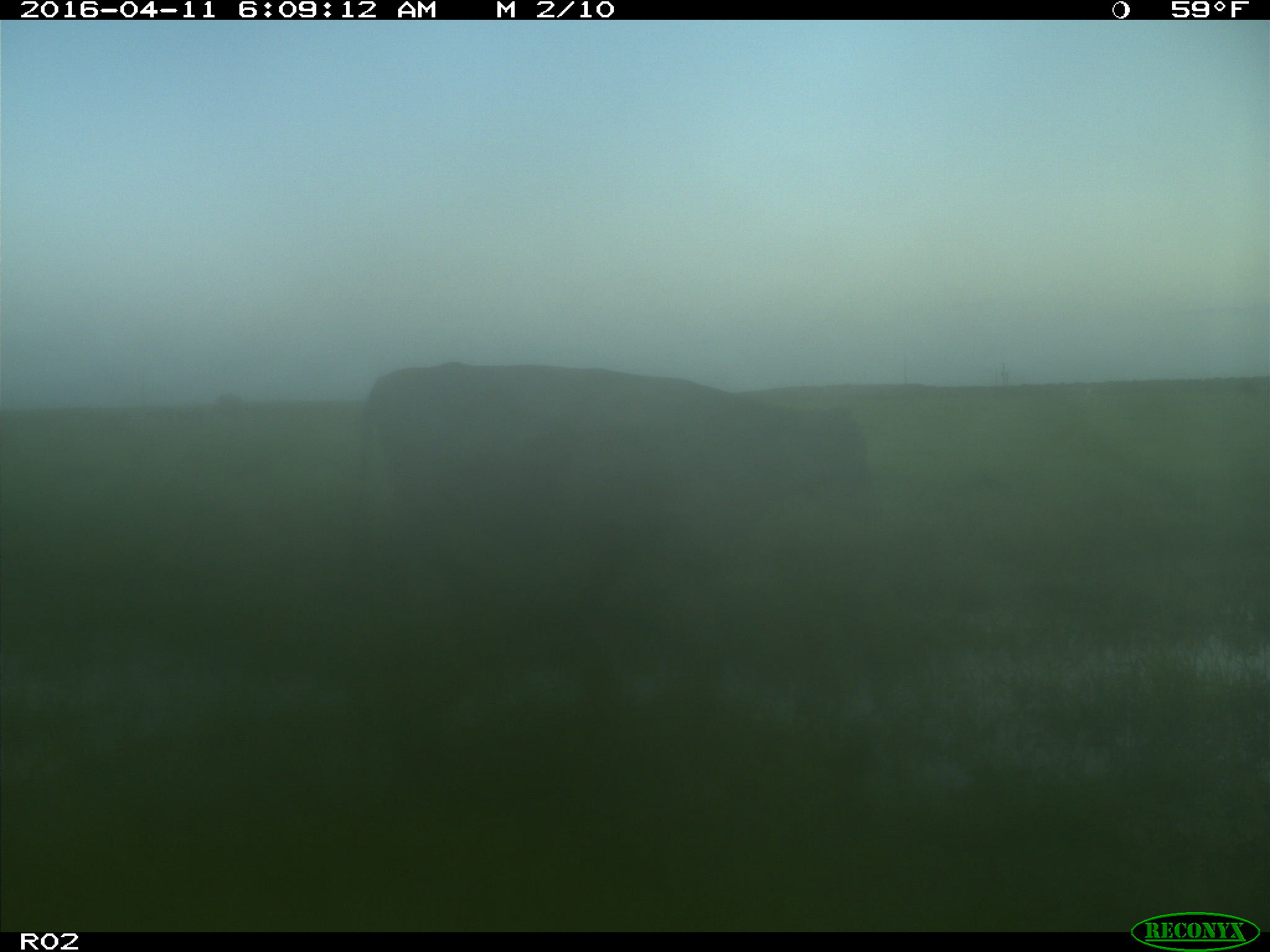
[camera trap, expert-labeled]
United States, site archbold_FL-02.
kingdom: Animalia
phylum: Chordata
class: Mammalia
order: Artiodactyla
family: Bovidae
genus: Bos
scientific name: Bos taurus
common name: domestic cow